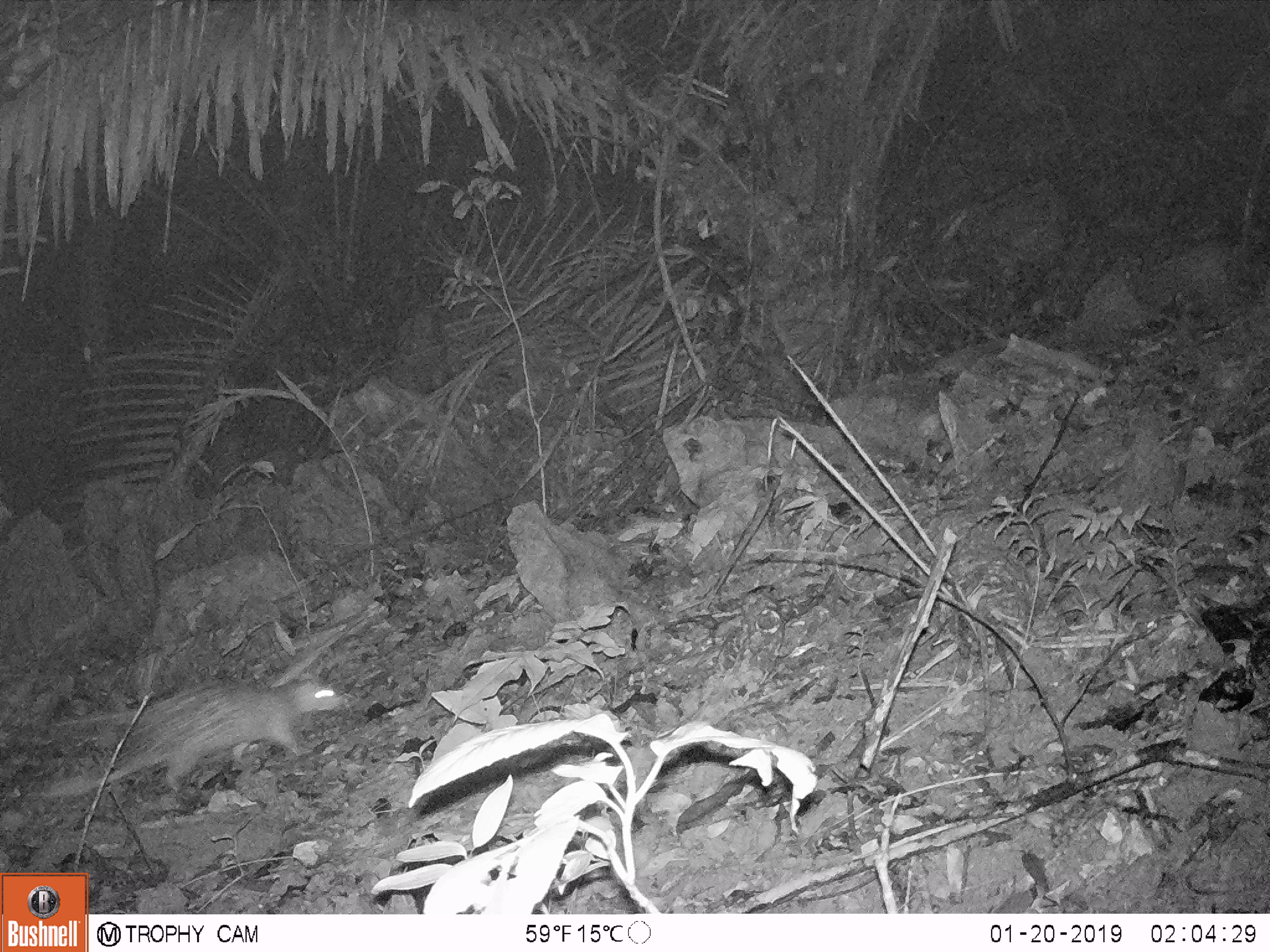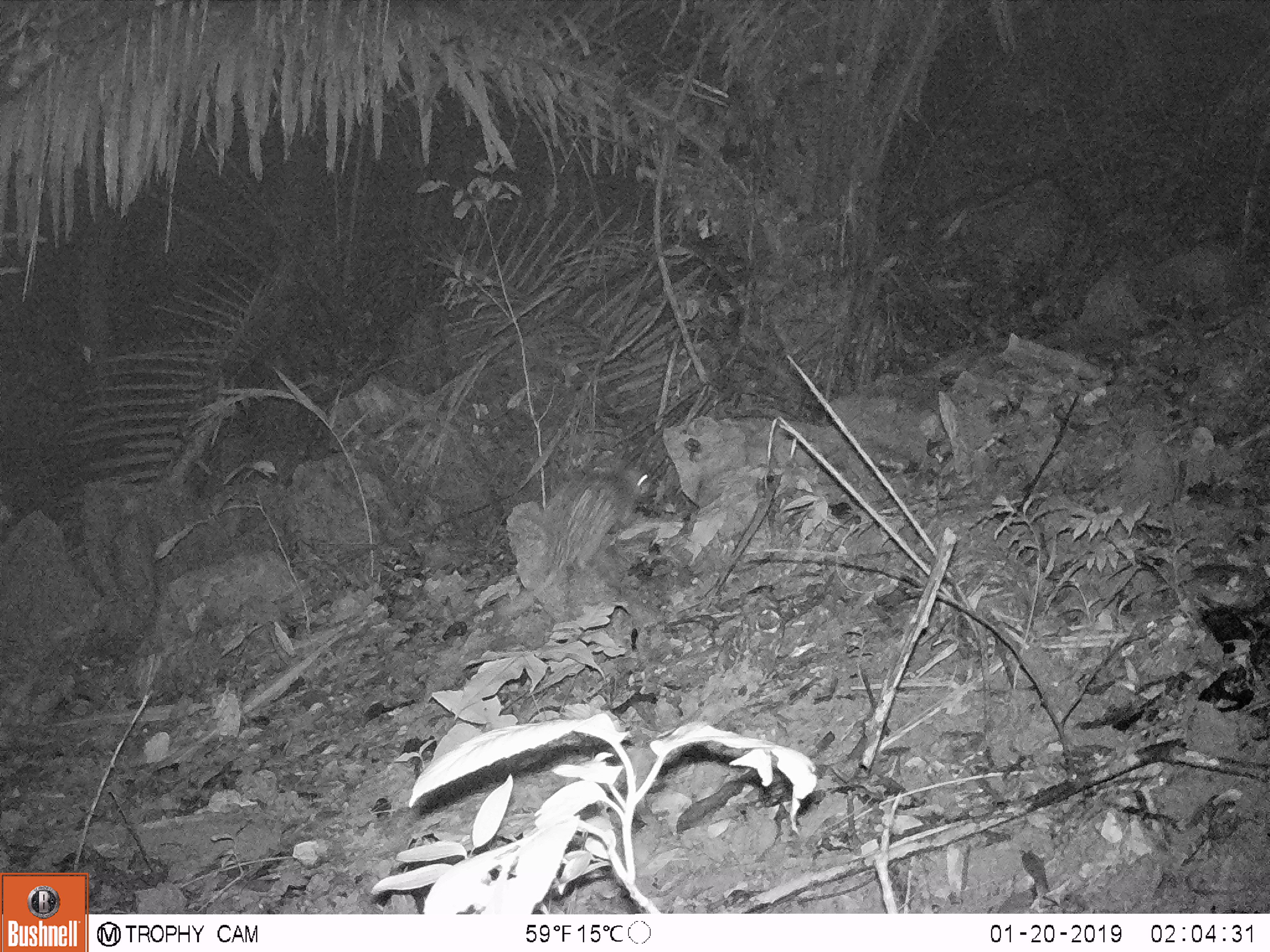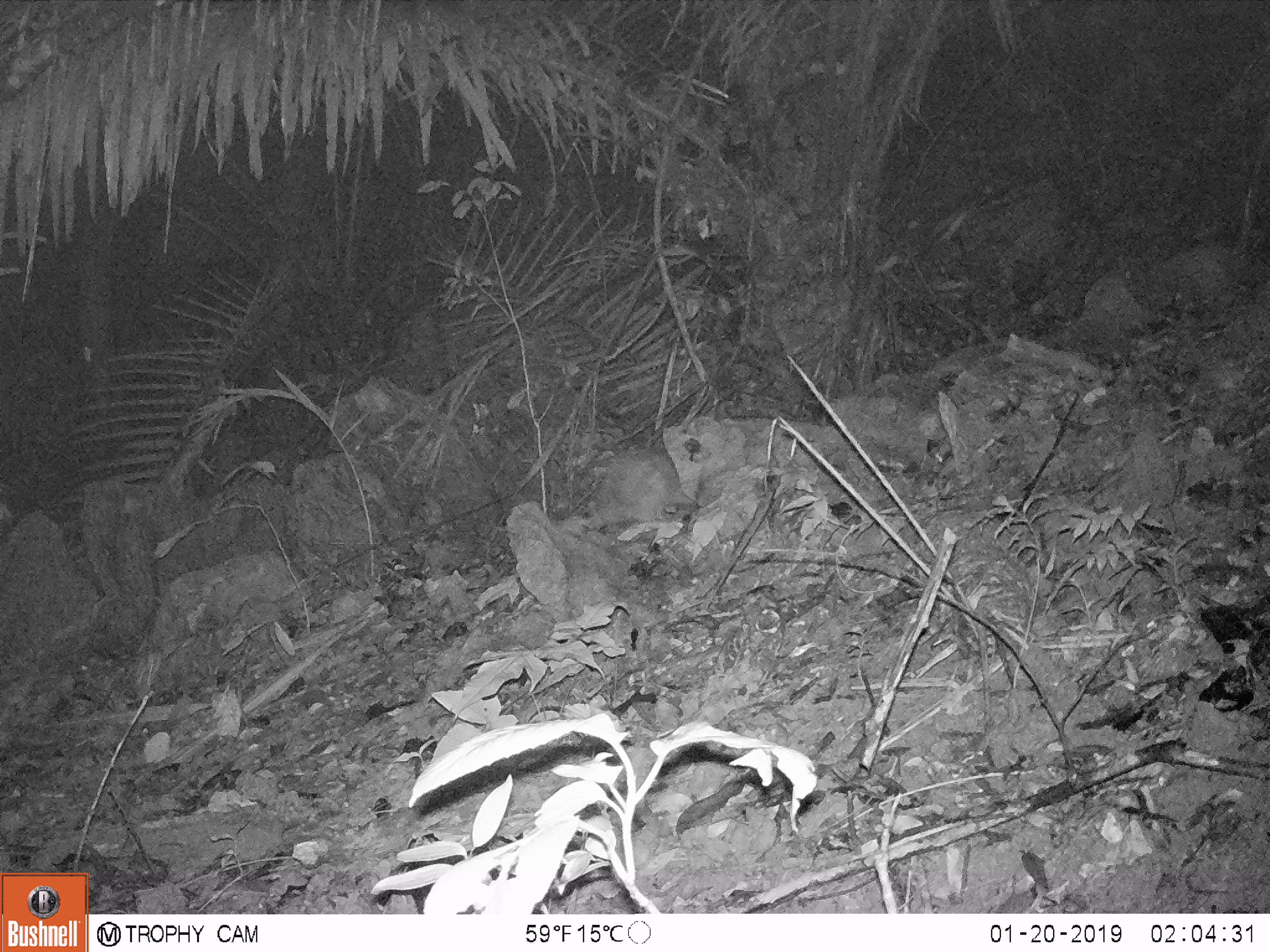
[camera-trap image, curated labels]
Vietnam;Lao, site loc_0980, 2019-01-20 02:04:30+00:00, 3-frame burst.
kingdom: Animalia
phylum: Chordata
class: Mammalia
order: Rodentia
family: Hystricidae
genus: Atherurus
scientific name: Atherurus macrourus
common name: asiatic brush-tailed porcupine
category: asiatic brush tailed porcupine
Asiatic brush tailed porcupine (asiatic brush-tailed porcupine) (Atherurus macrourus). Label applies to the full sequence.